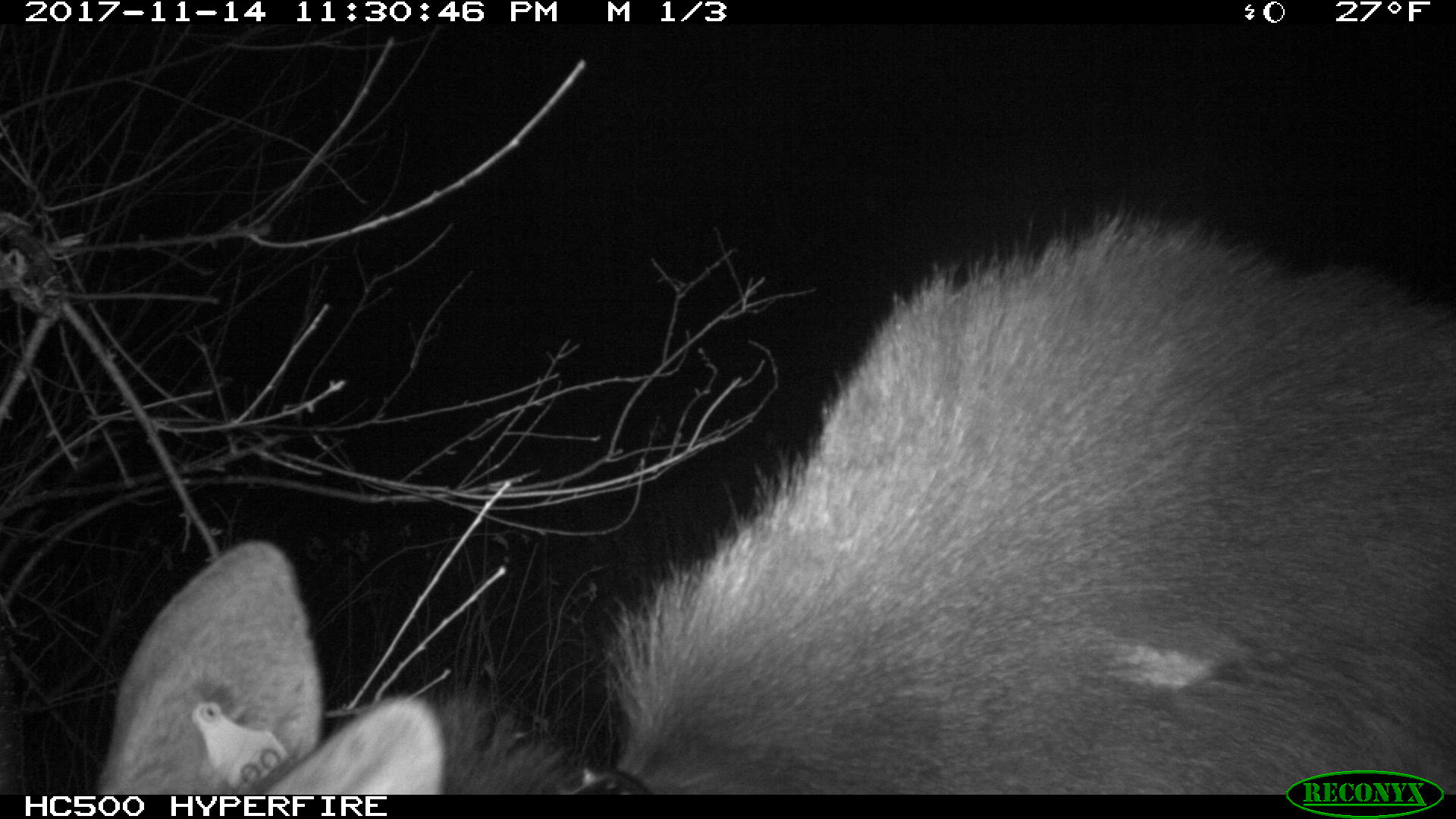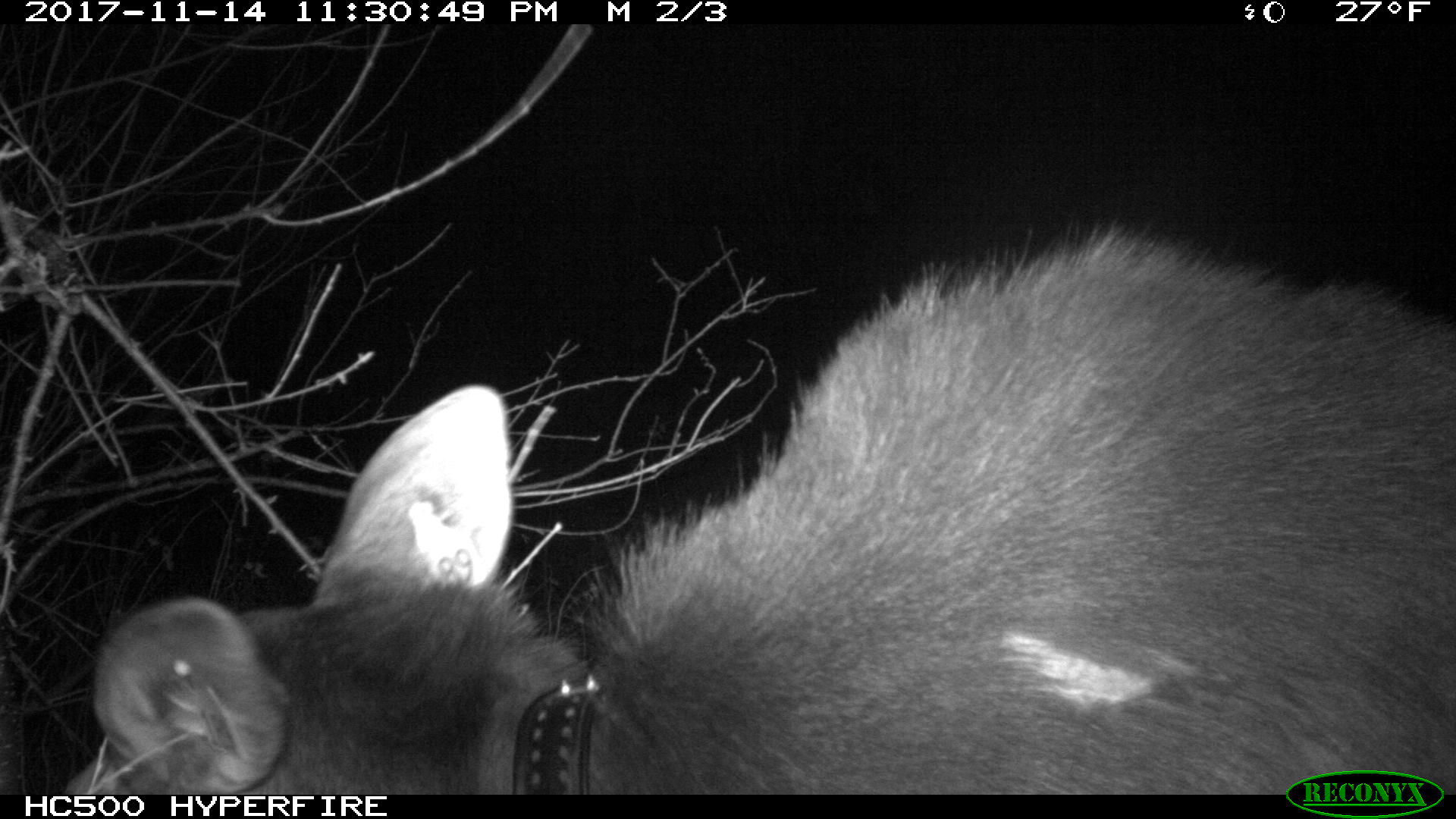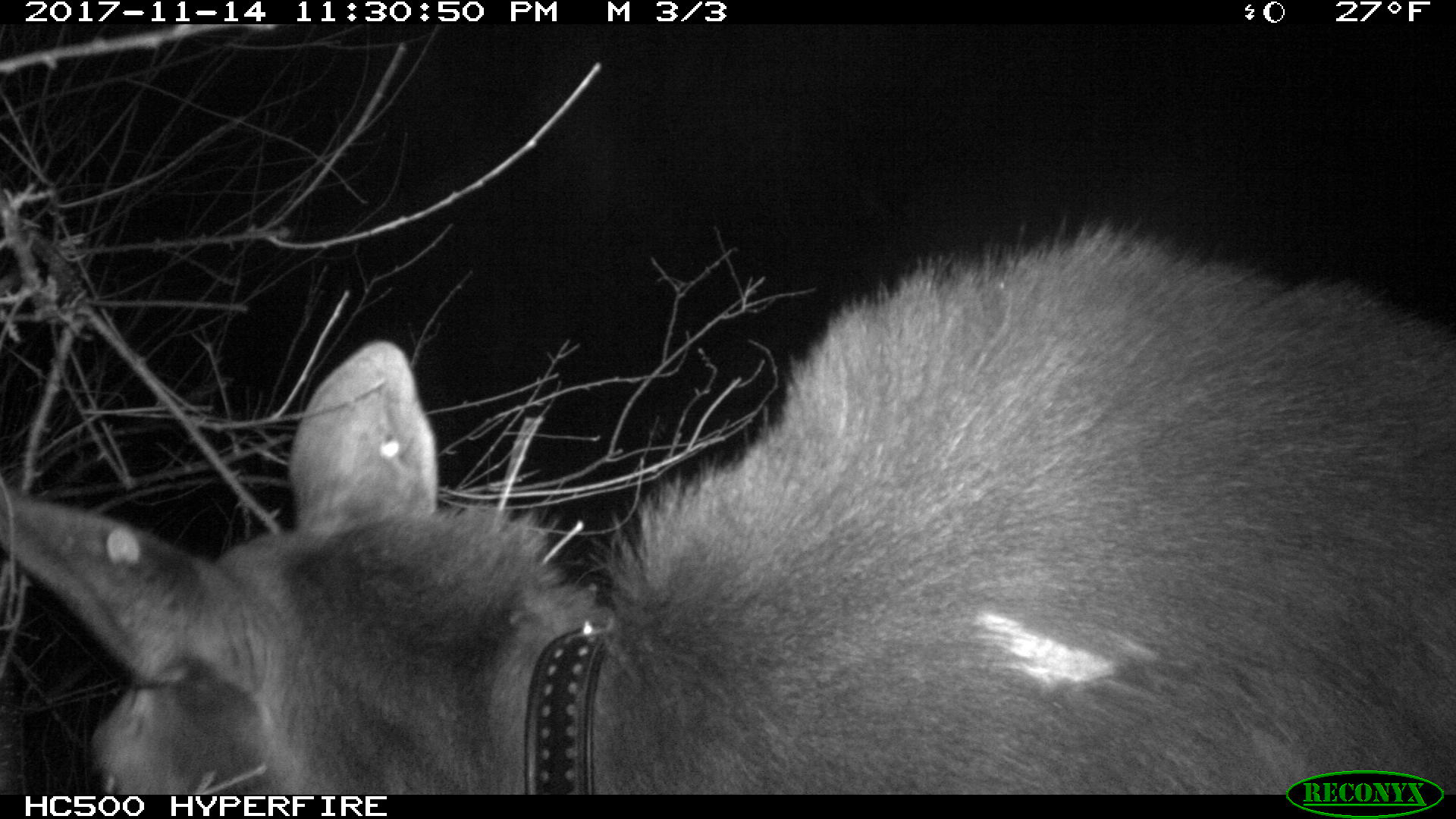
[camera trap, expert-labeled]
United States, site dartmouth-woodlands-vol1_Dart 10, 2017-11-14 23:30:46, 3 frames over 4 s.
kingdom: Animalia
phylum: Chordata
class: Mammalia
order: Artiodactyla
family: Cervidae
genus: Alces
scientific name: Alces alces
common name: moose